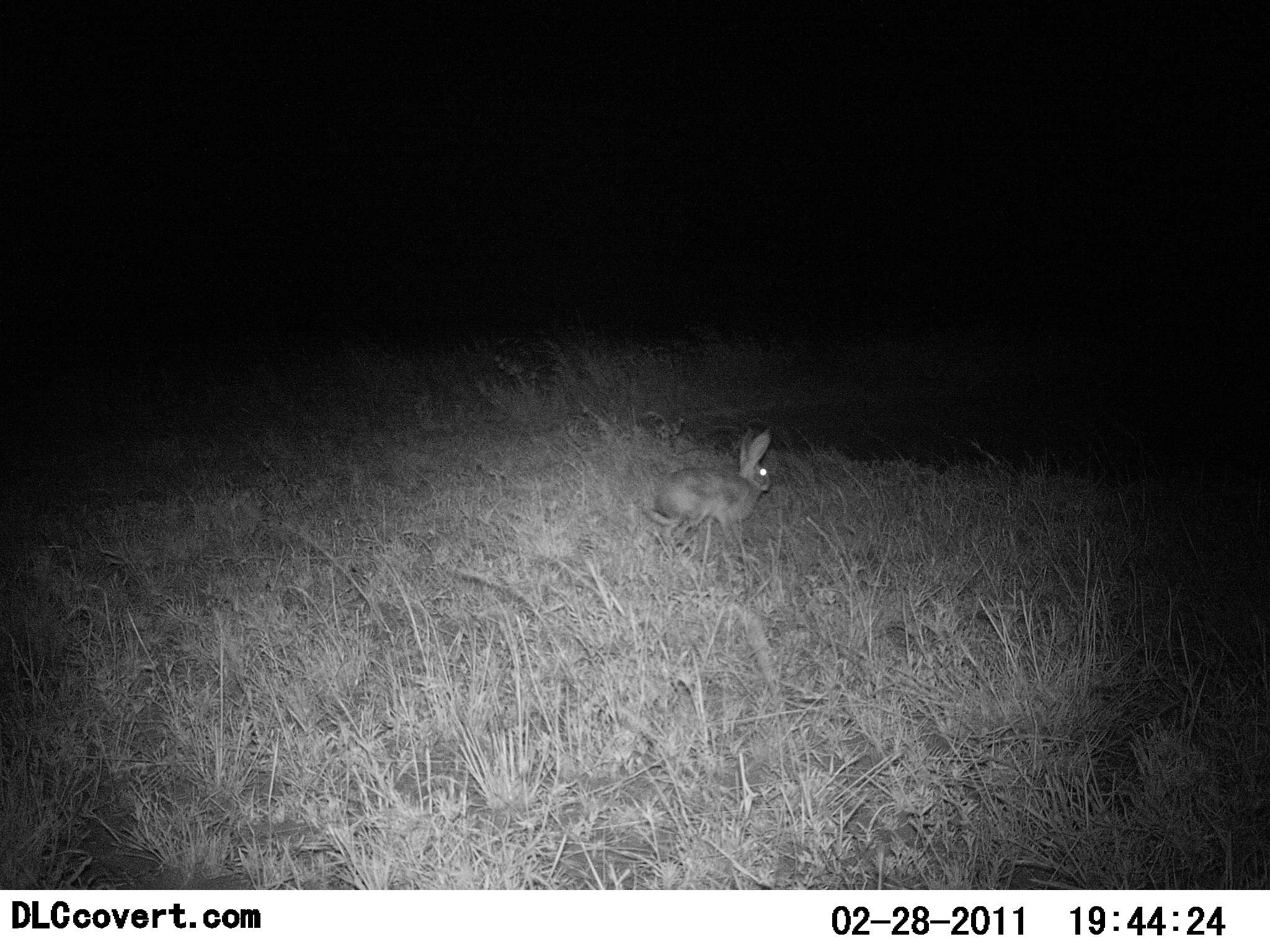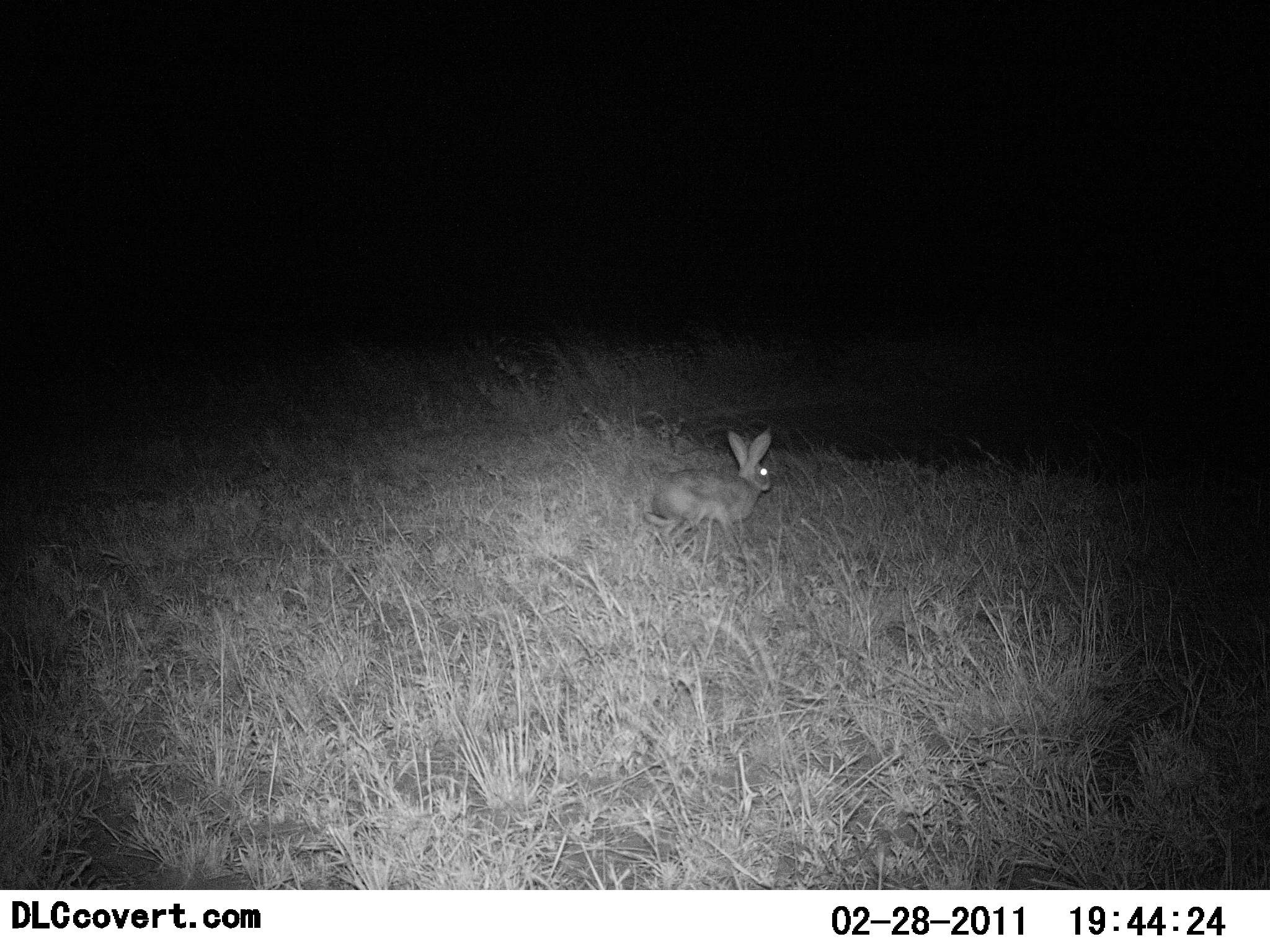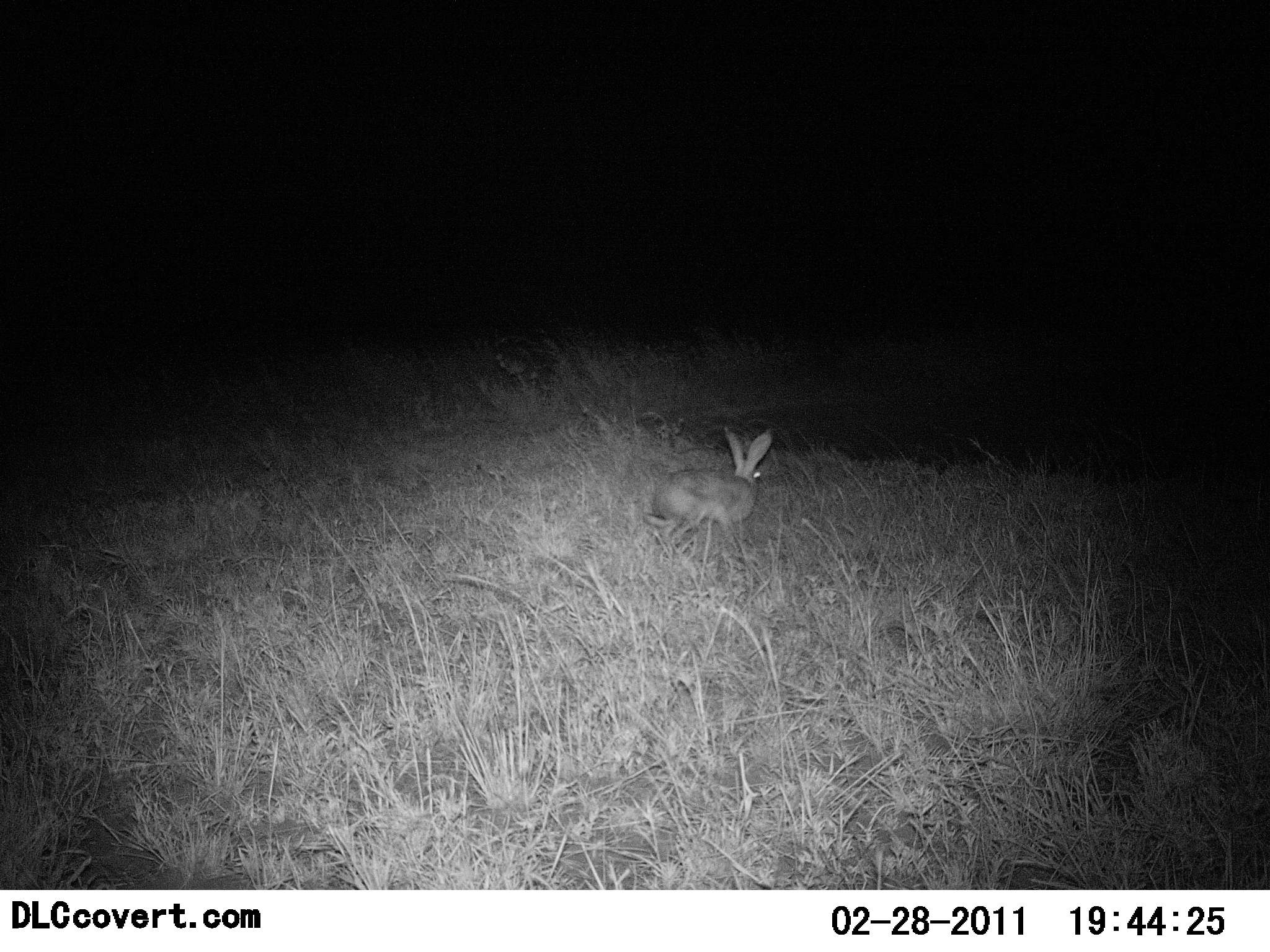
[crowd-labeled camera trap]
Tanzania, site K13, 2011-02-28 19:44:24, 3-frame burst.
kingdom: Animalia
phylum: Chordata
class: Mammalia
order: Lagomorpha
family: Leporidae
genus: Lepus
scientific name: Lepus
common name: hare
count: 1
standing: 62%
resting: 23%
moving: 0%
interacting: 0%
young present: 0%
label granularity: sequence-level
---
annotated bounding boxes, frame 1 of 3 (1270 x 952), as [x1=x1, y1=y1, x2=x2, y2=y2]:
animal: [x1=641, y1=428, x2=774, y2=537]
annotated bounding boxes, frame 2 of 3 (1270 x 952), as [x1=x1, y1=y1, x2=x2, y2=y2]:
animal: [x1=639, y1=429, x2=774, y2=537]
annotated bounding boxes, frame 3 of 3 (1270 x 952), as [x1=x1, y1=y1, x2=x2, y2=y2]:
animal: [x1=644, y1=427, x2=776, y2=537]